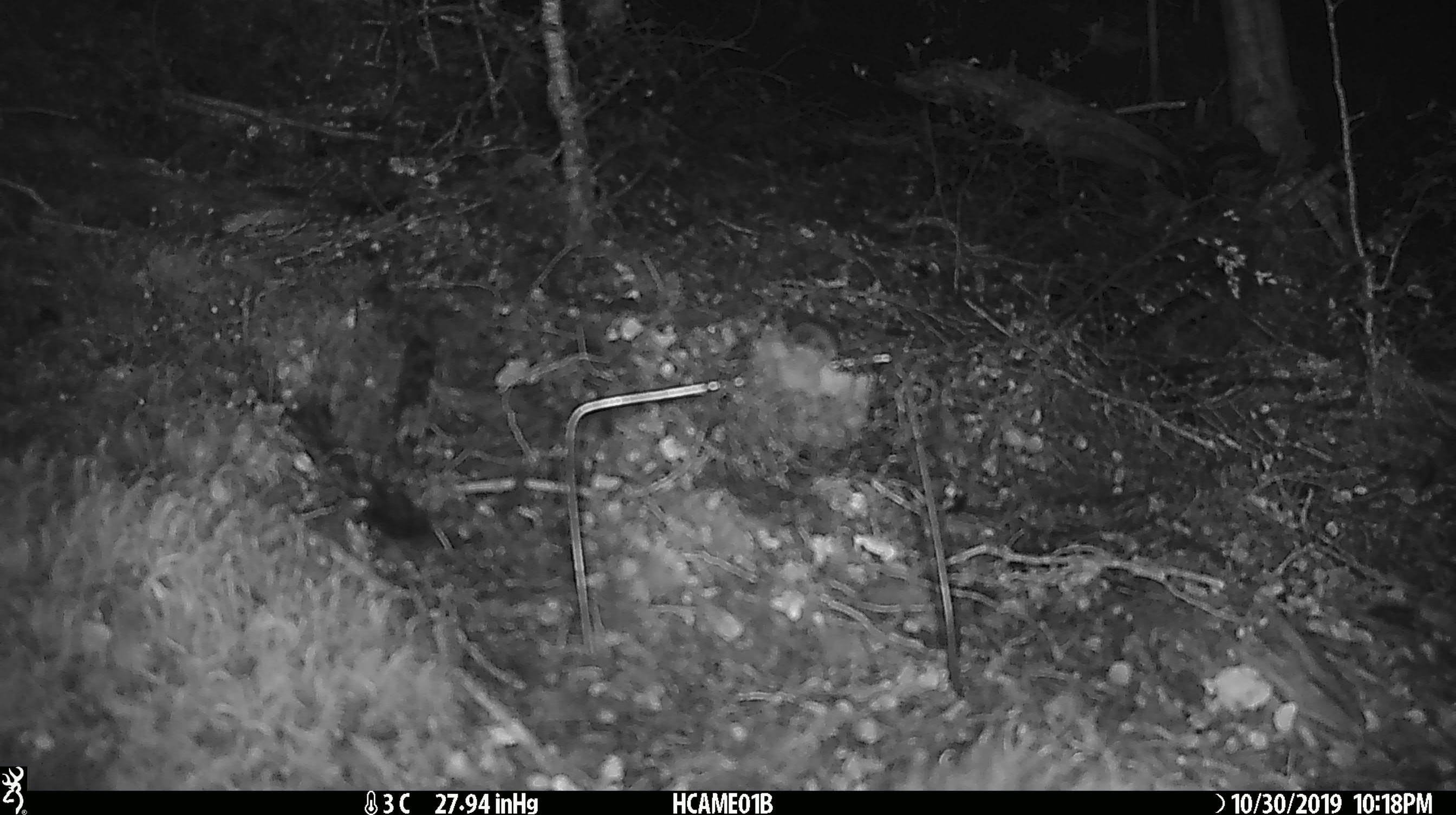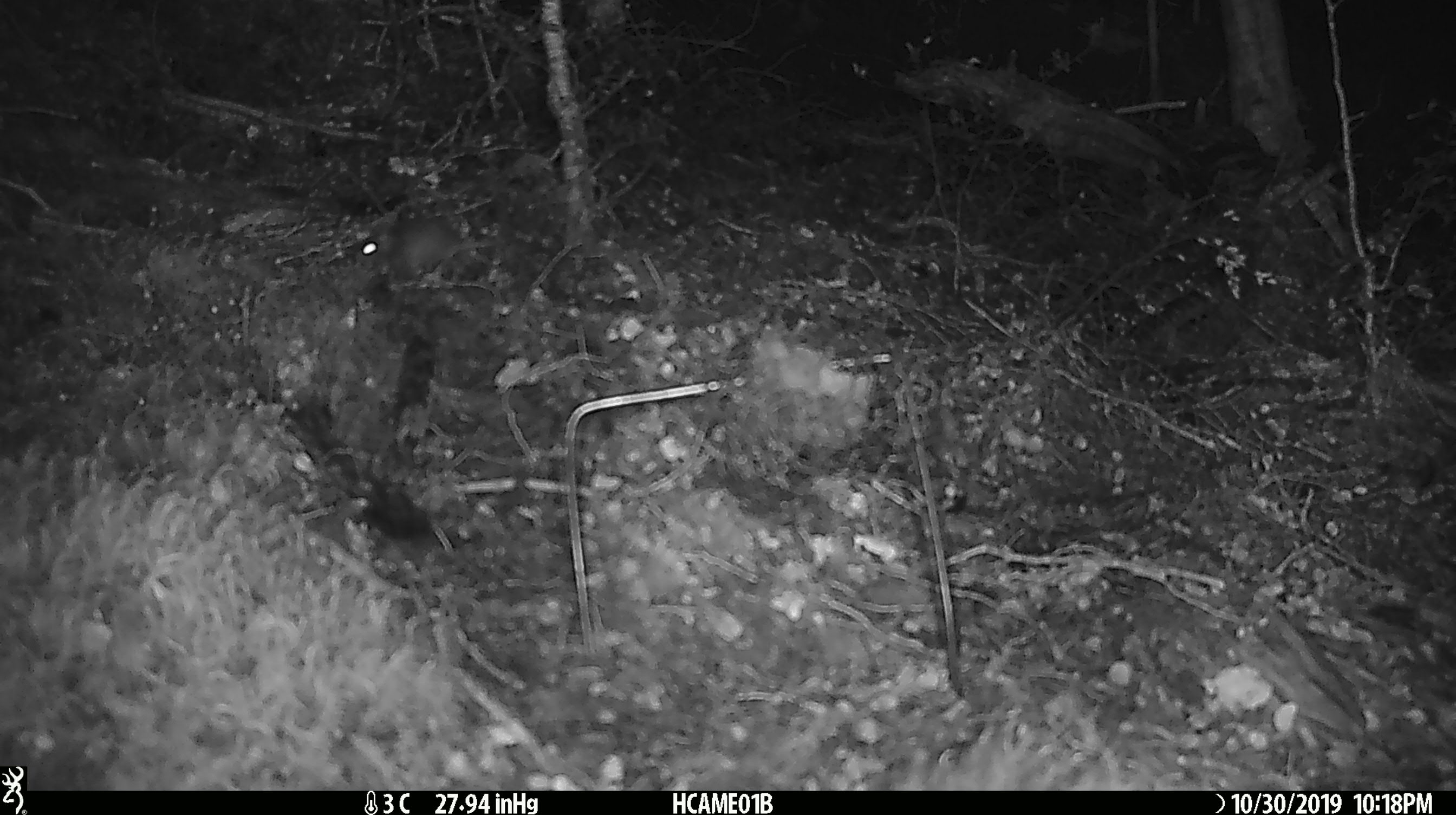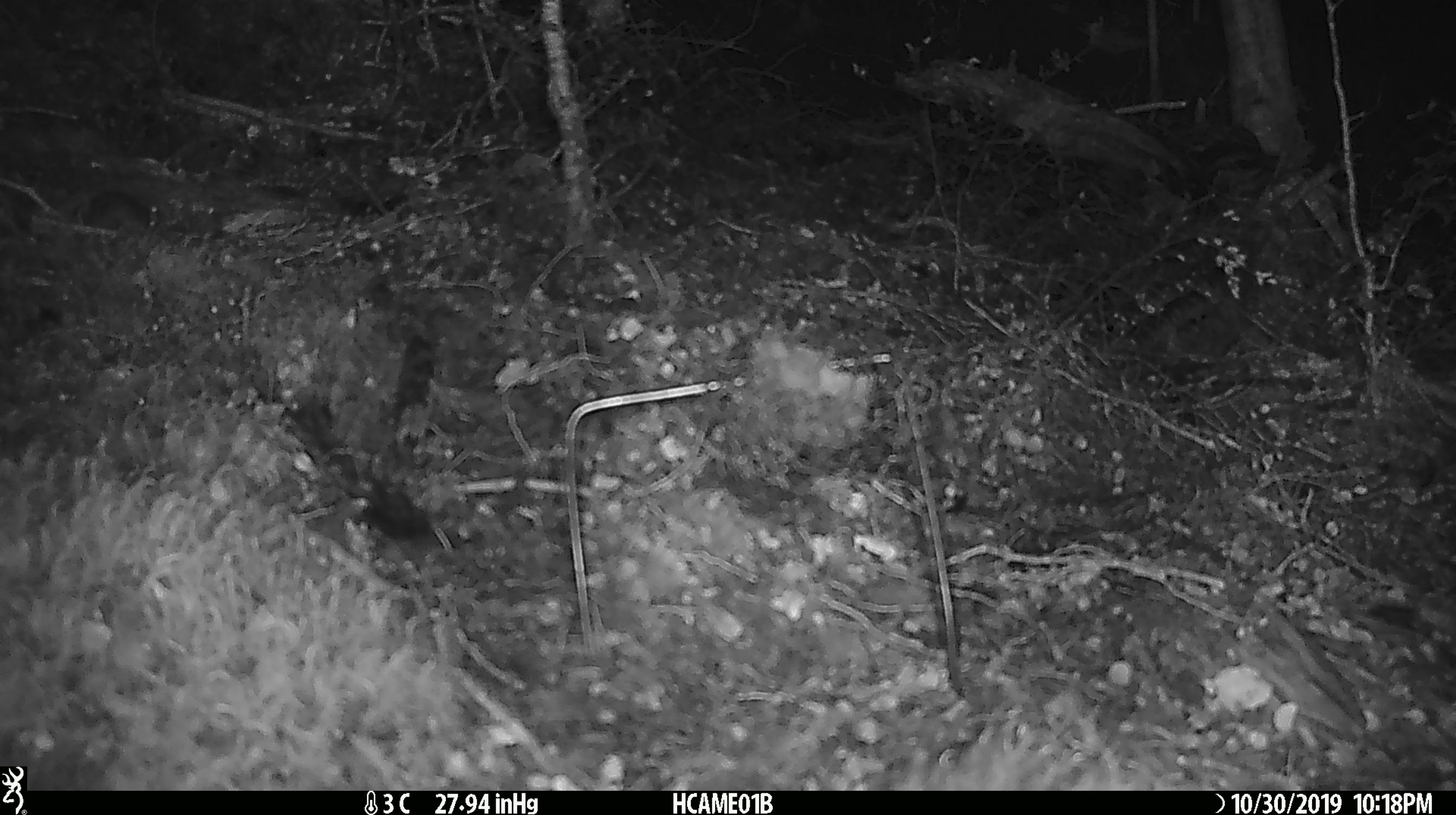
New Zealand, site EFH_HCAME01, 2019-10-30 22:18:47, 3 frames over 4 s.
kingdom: Animalia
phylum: Chordata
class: Mammalia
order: Rodentia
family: Muridae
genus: Mus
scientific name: Mus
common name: mouse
Mouse (Mus).